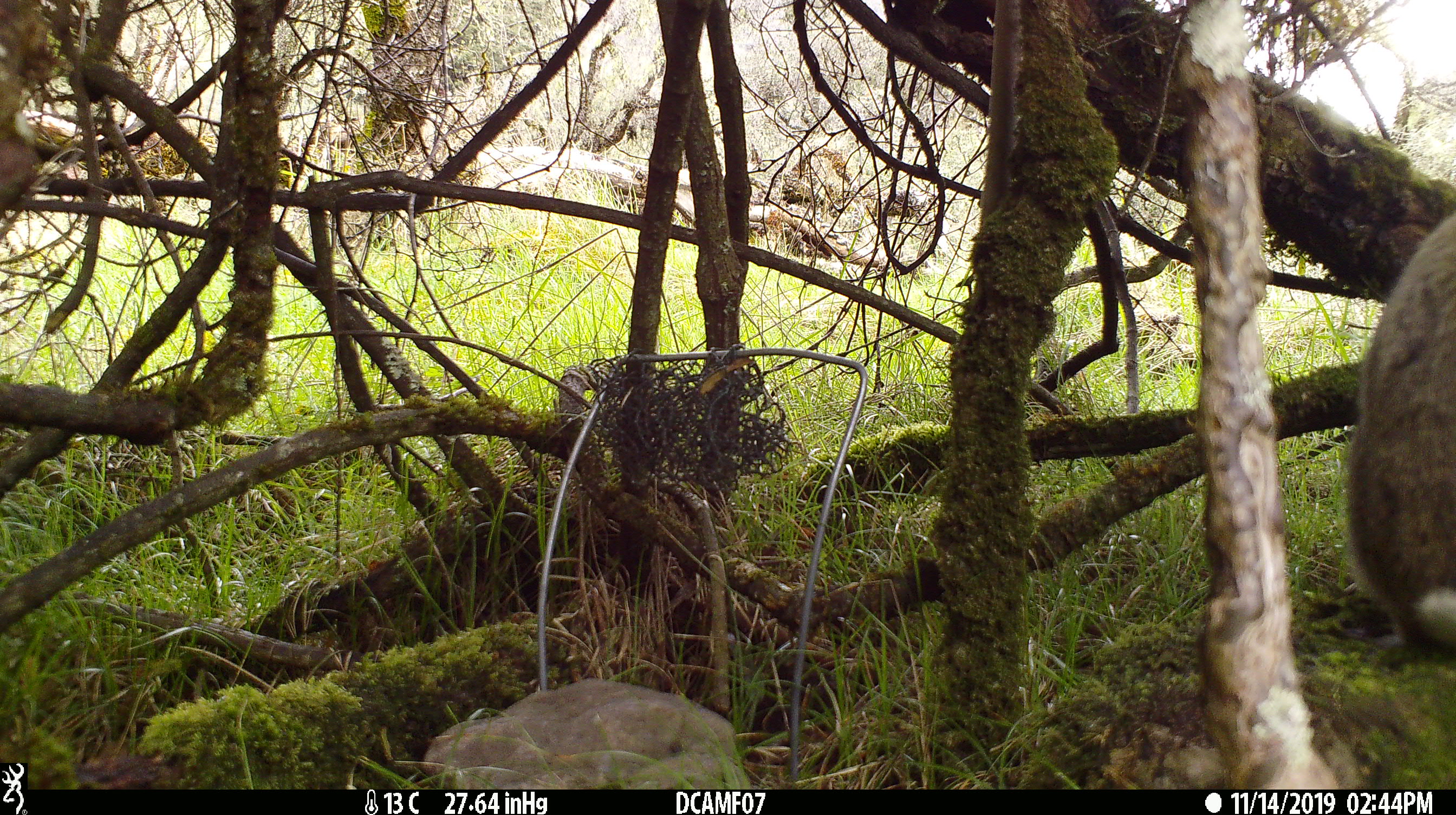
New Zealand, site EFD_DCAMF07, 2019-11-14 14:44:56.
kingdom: Animalia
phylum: Chordata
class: Mammalia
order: Lagomorpha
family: Leporidae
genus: Oryctolagus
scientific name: Oryctolagus cuniculus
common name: european rabbit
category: rabbit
Rabbit (european rabbit) (Oryctolagus cuniculus).